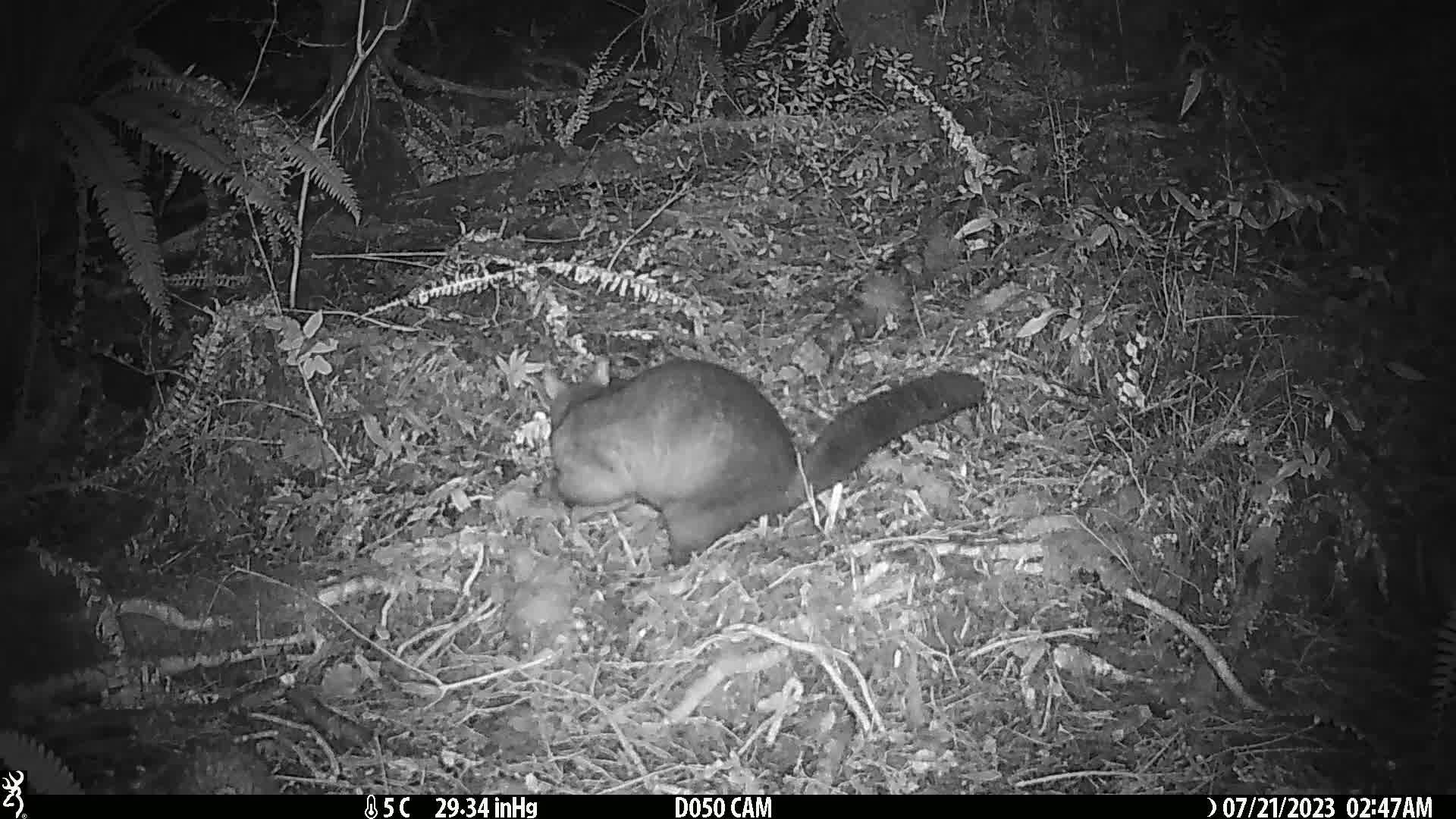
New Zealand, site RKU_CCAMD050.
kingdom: Animalia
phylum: Chordata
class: Mammalia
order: Diprotodontia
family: Phalangeridae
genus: Trichosurus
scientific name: Trichosurus vulpecula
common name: common brushtail possum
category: possum